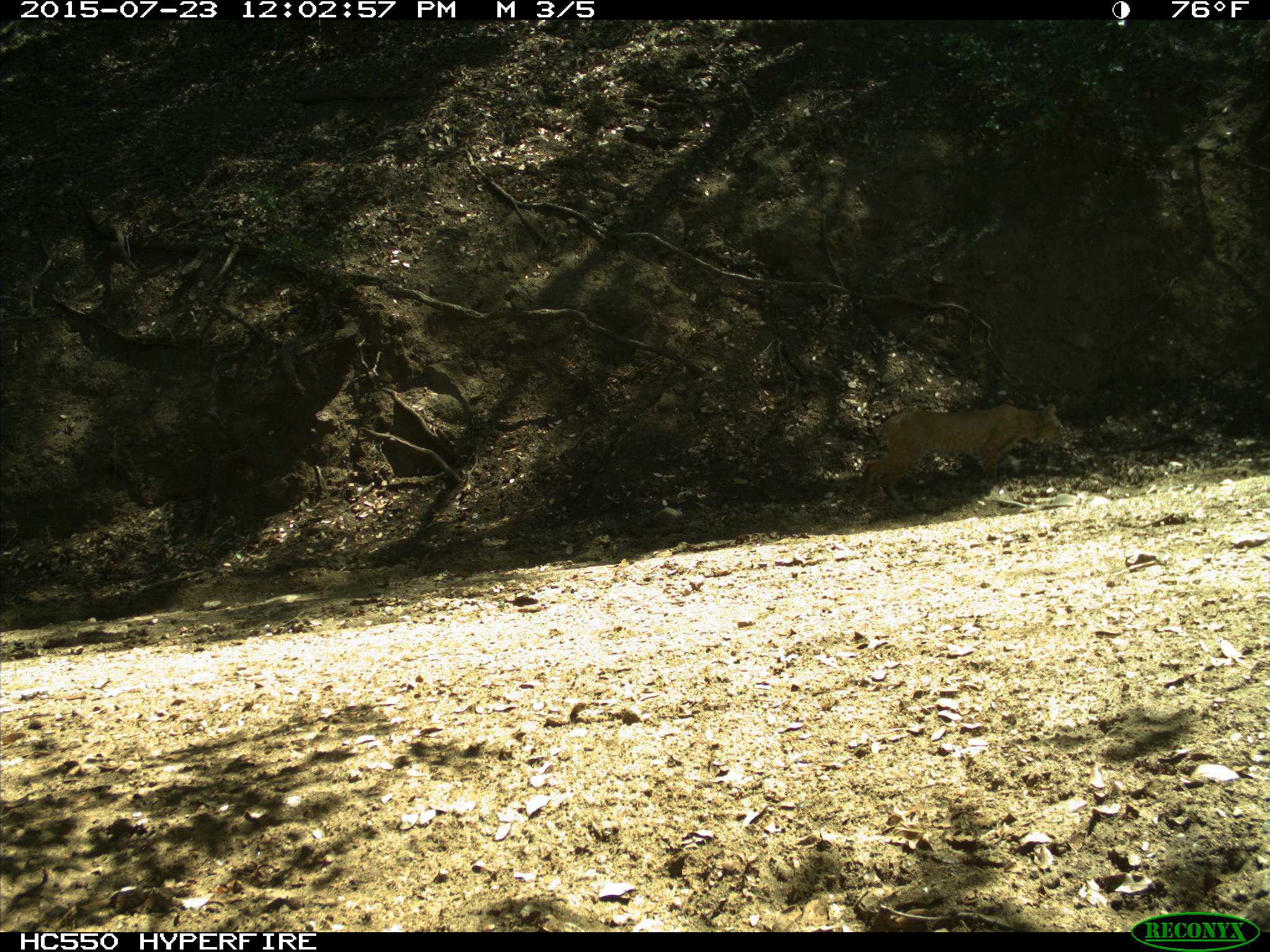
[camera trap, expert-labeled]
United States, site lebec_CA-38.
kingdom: Animalia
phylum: Chordata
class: Mammalia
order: Carnivora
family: Felidae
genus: Lynx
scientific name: Lynx rufus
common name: bobcat